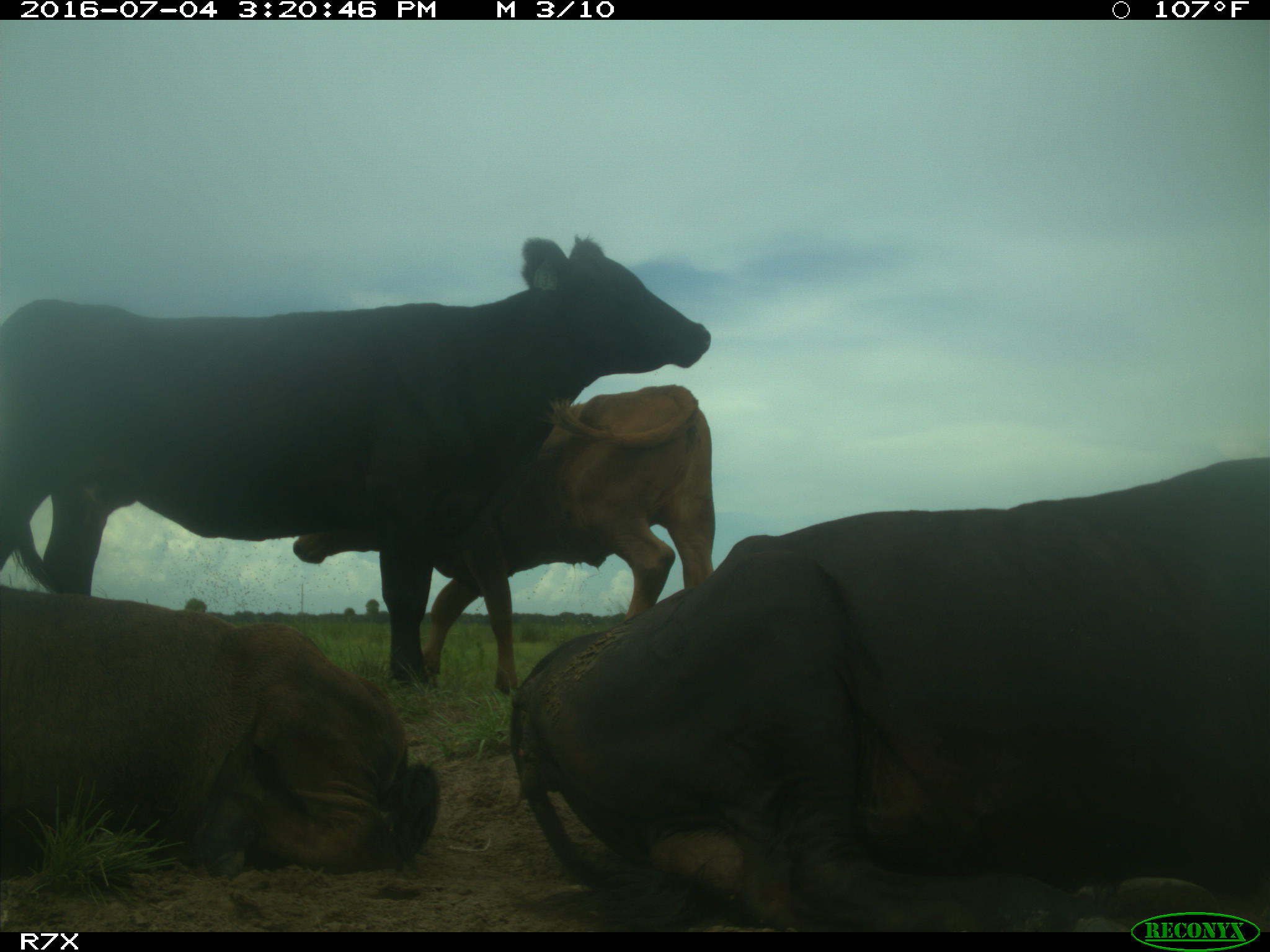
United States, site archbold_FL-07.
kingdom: Animalia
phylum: Chordata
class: Mammalia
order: Artiodactyla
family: Bovidae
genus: Bos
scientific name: Bos taurus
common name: domestic cow